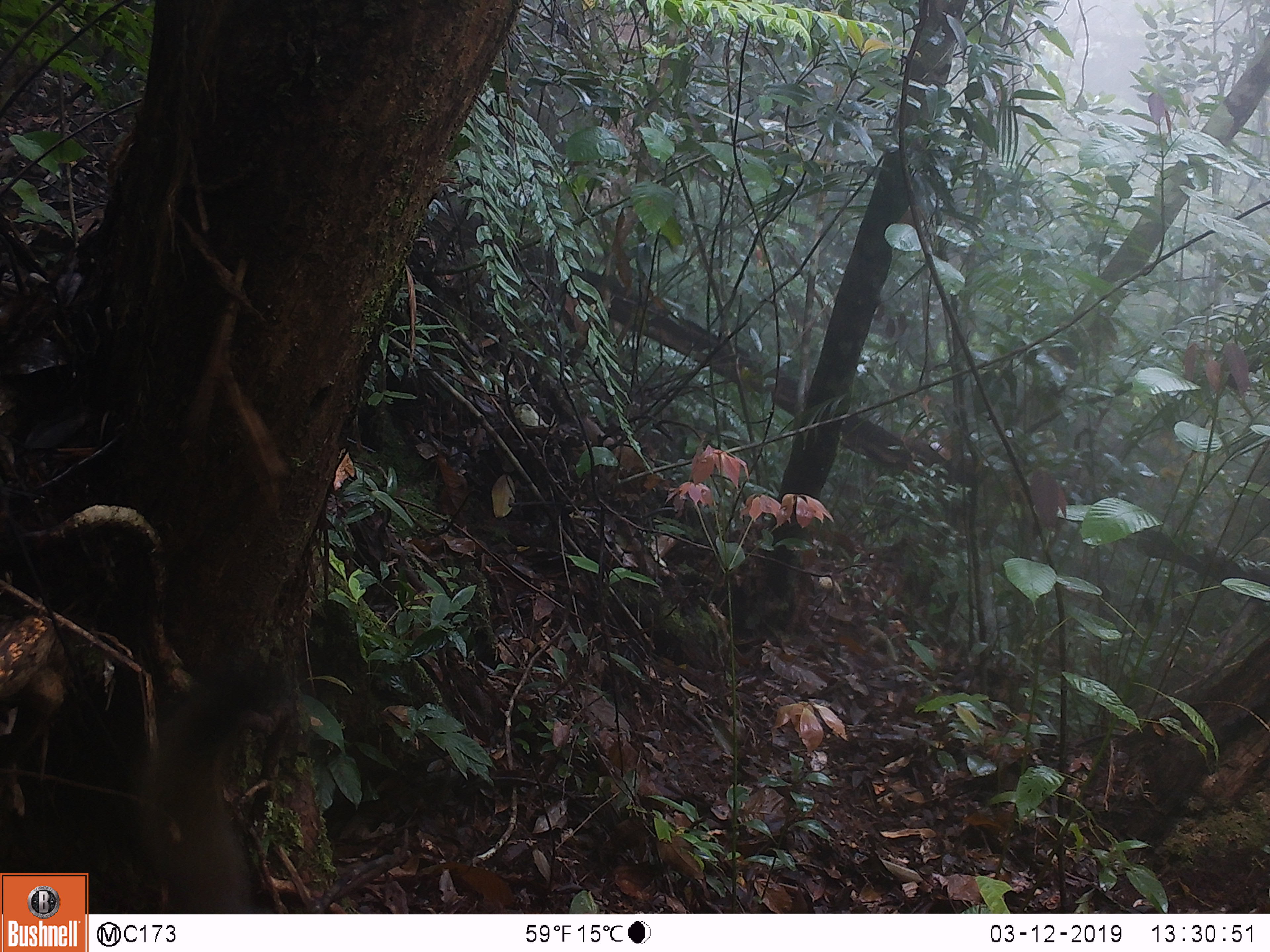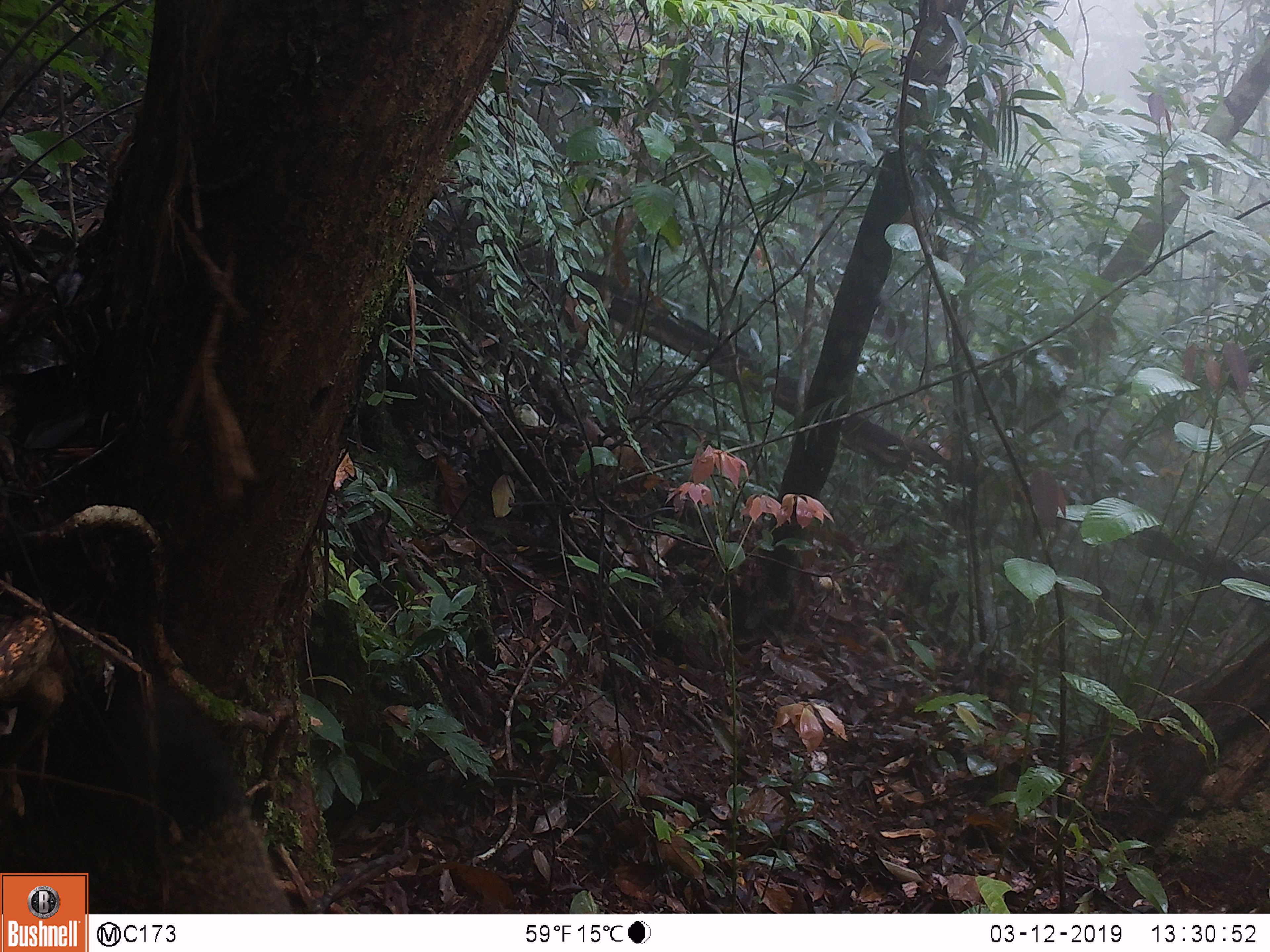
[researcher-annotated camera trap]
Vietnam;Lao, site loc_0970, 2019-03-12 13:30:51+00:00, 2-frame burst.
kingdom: Animalia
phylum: Chordata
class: Mammalia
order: Rodentia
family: Sciuridae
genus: Sciurus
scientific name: Sciurus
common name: squirrel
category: unidentified squirrel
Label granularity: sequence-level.